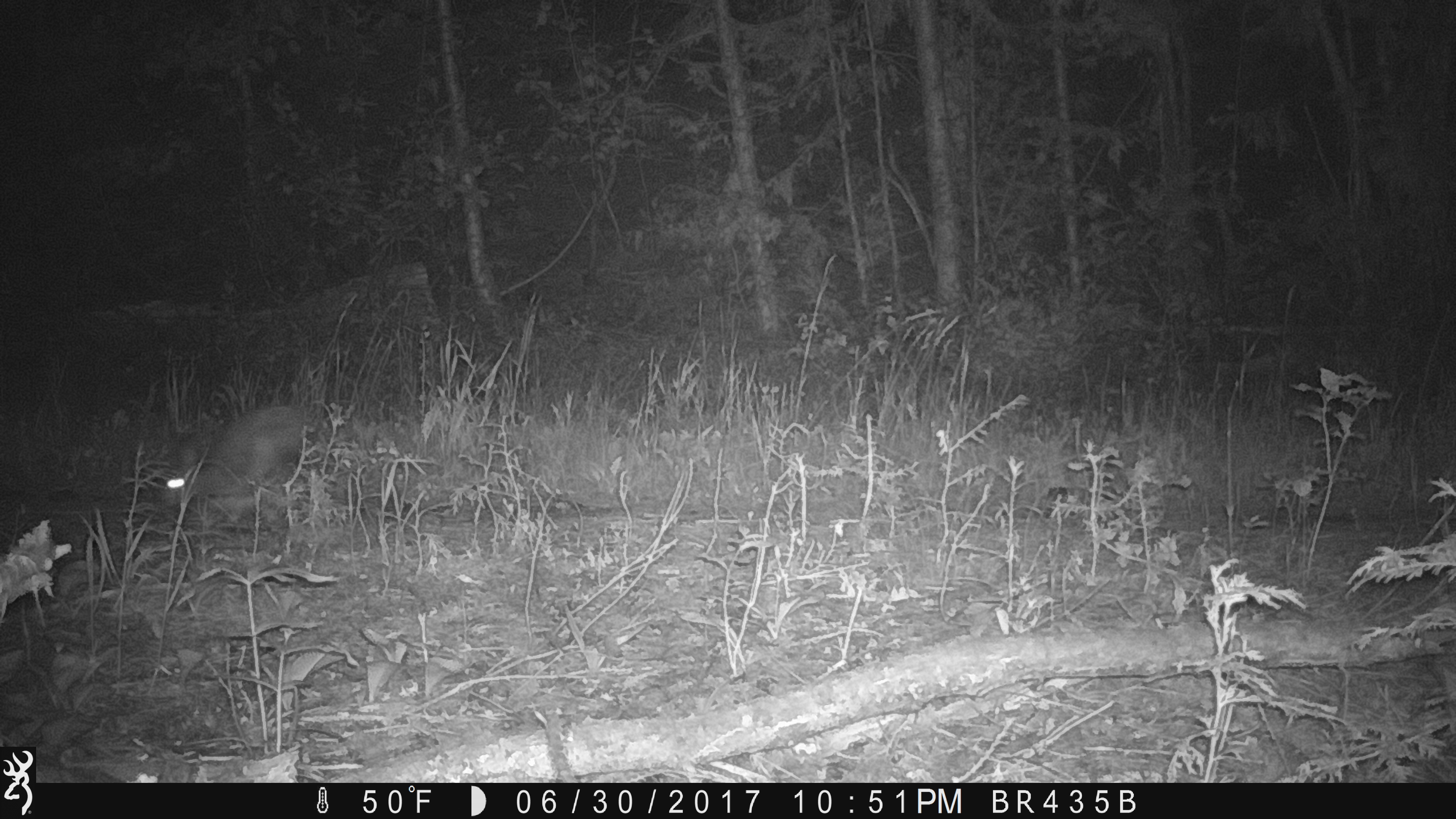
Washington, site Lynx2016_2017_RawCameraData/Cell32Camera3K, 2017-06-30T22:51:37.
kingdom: Animalia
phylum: Chordata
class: Mammalia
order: Lagomorpha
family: Leporidae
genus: Lepus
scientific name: Lepus americanus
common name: snowshoe hare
Lepus americanus (snowshoe hare). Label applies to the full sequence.